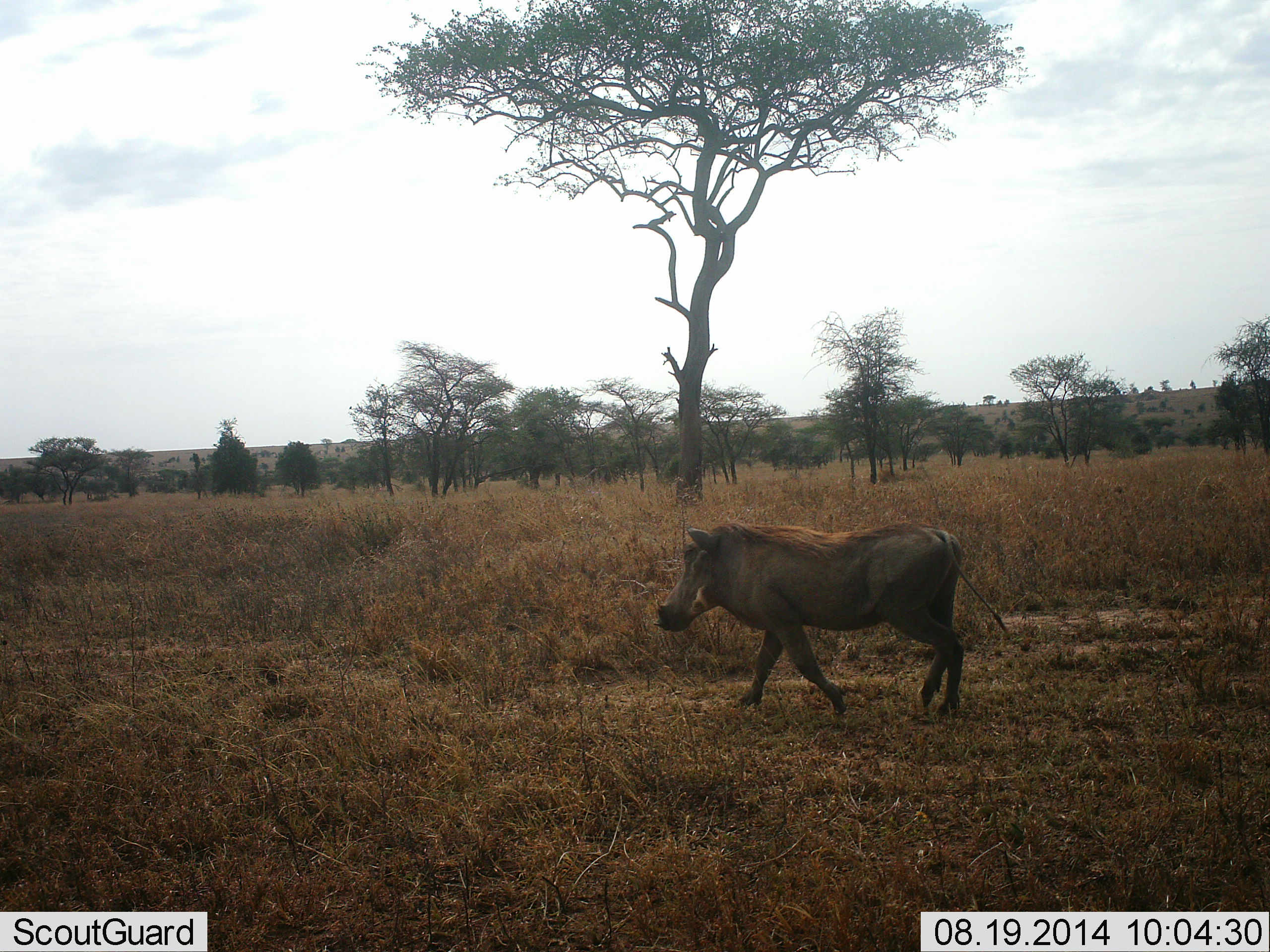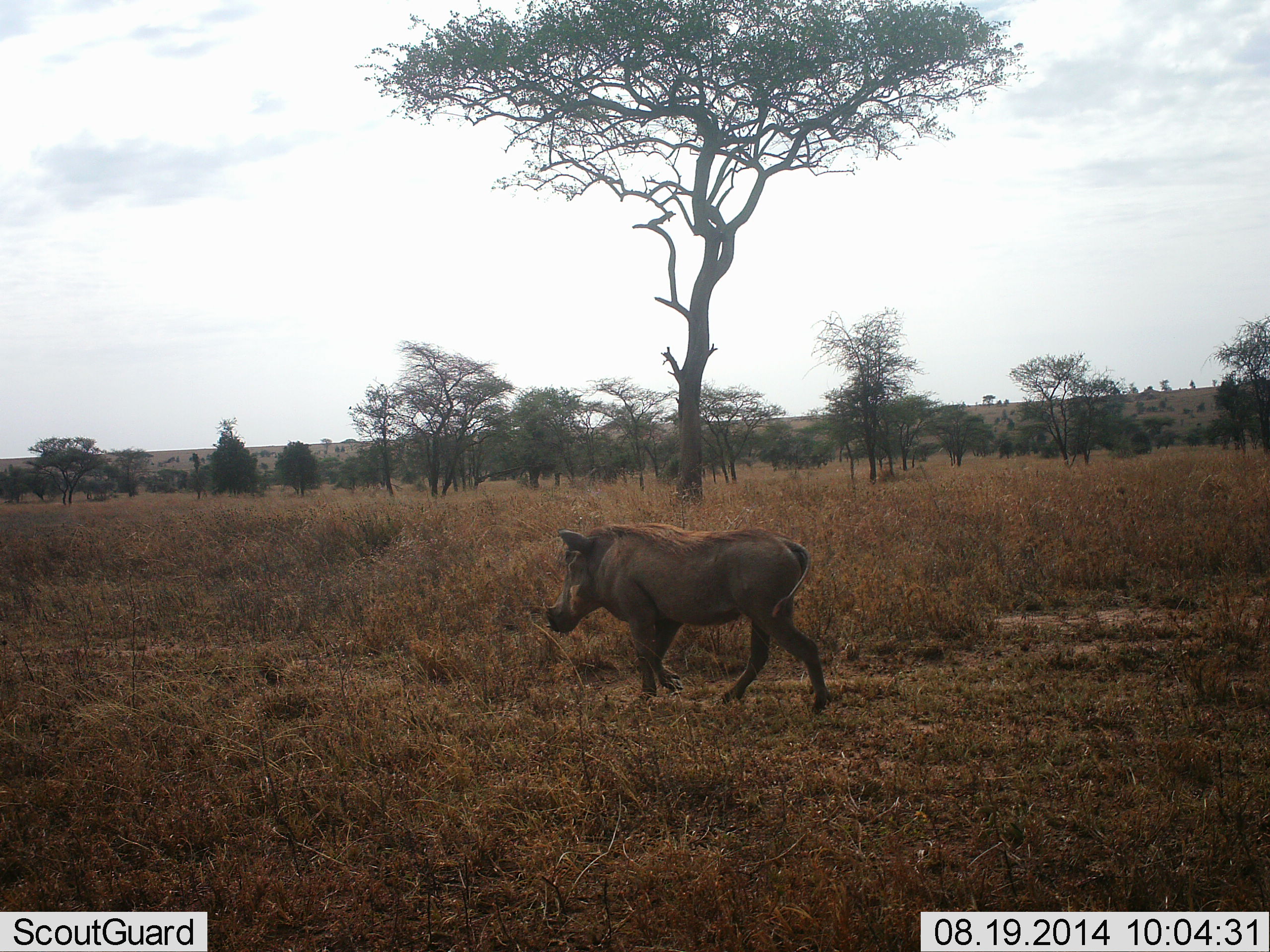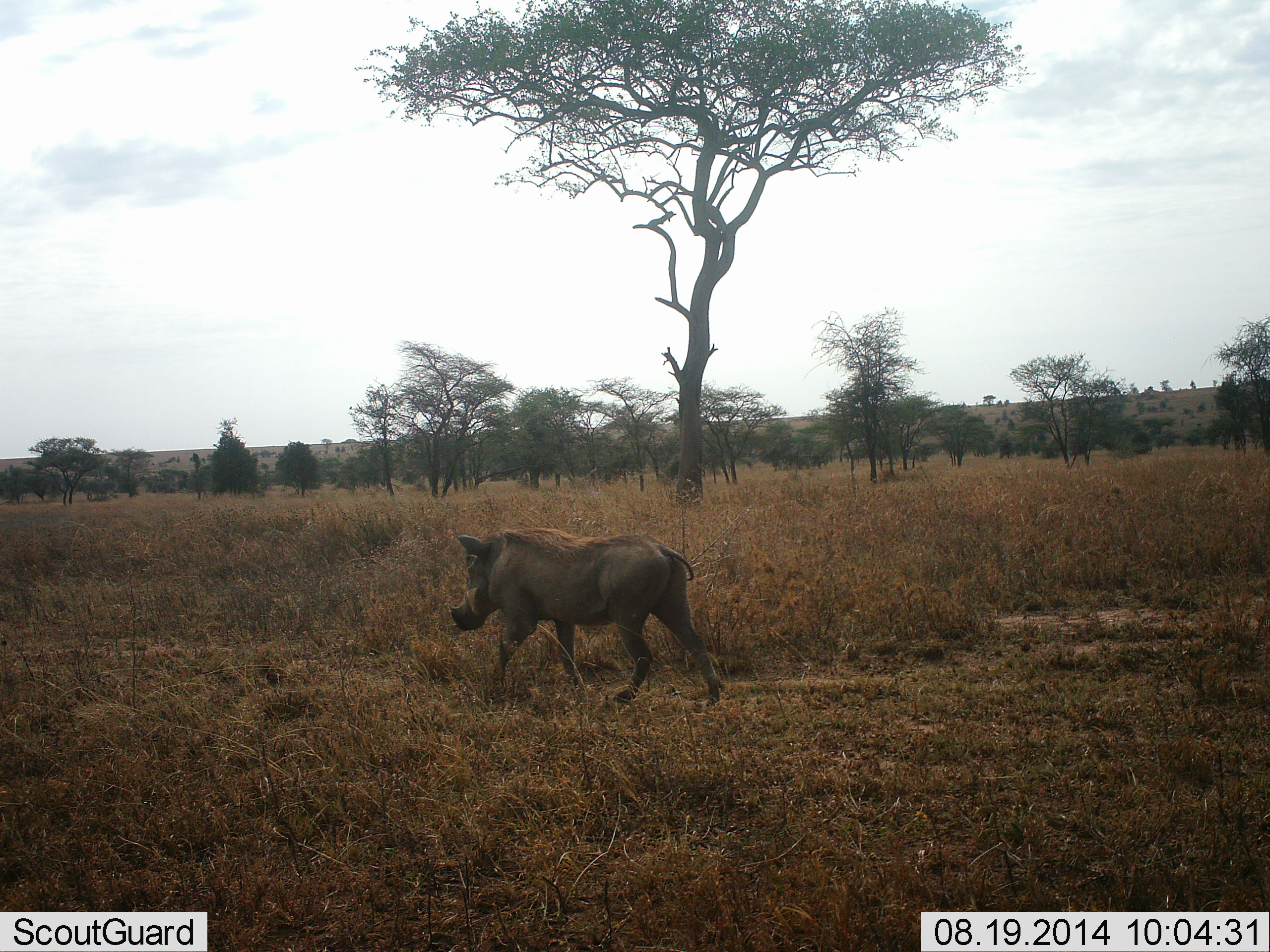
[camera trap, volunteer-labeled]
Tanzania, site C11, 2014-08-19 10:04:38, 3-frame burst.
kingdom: Animalia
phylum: Chordata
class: Mammalia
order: Artiodactyla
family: Suidae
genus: Phacochoerus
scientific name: Phacochoerus africanus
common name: warthog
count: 1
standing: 0%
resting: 0%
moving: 100%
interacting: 0%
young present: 0%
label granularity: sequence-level